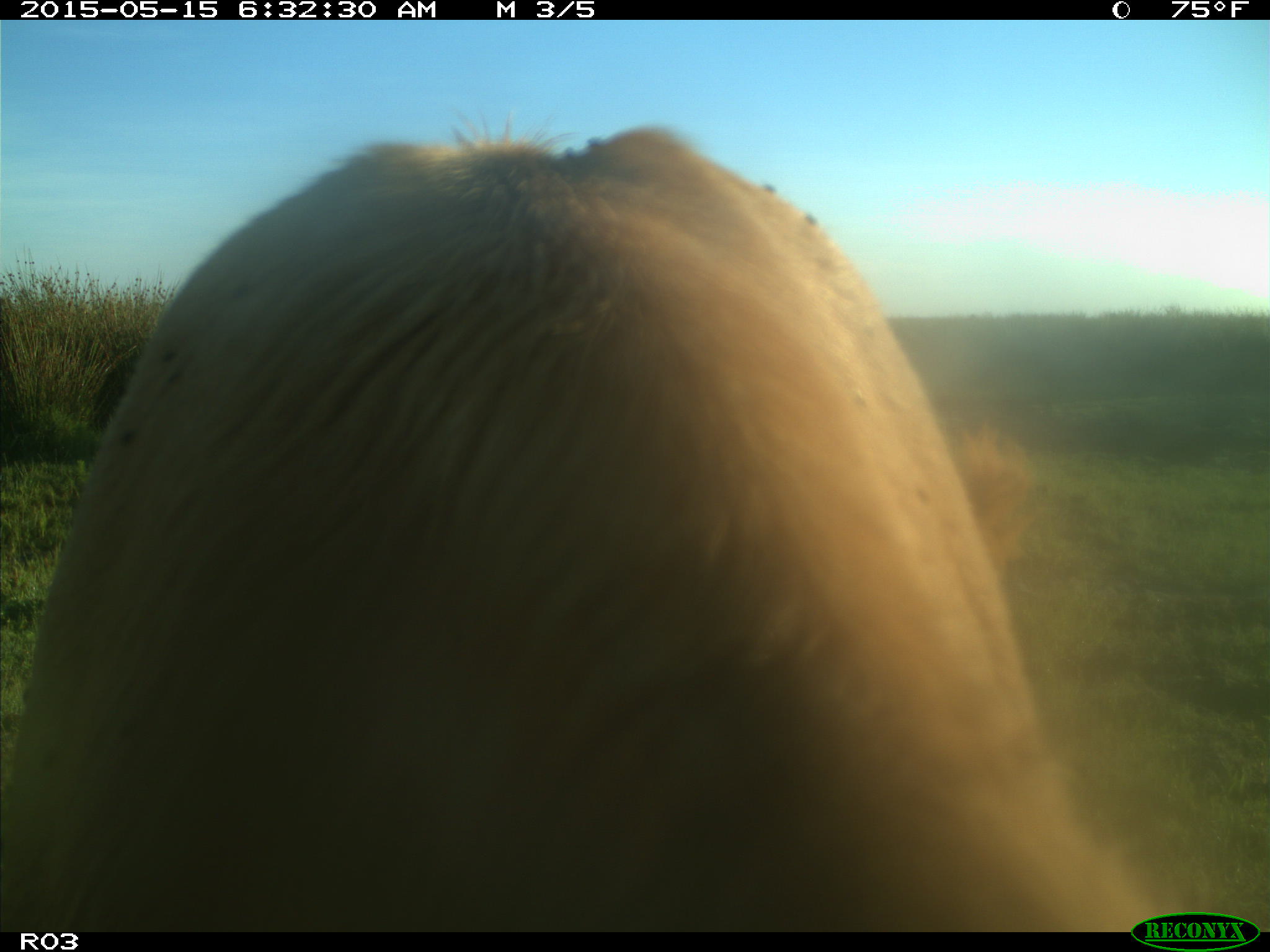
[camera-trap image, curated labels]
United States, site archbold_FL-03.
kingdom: Animalia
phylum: Chordata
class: Mammalia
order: Artiodactyla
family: Bovidae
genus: Bos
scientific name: Bos taurus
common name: domestic cow